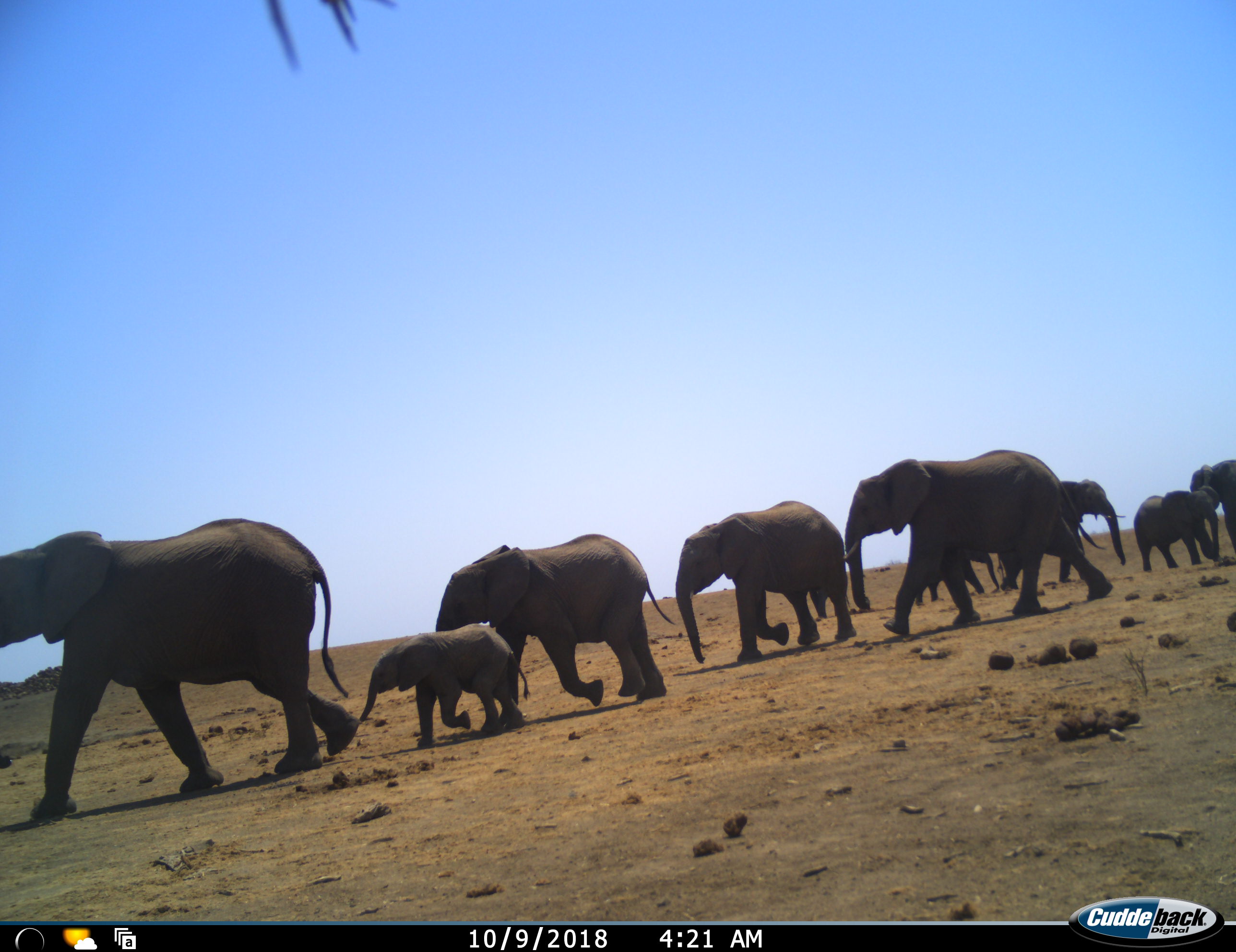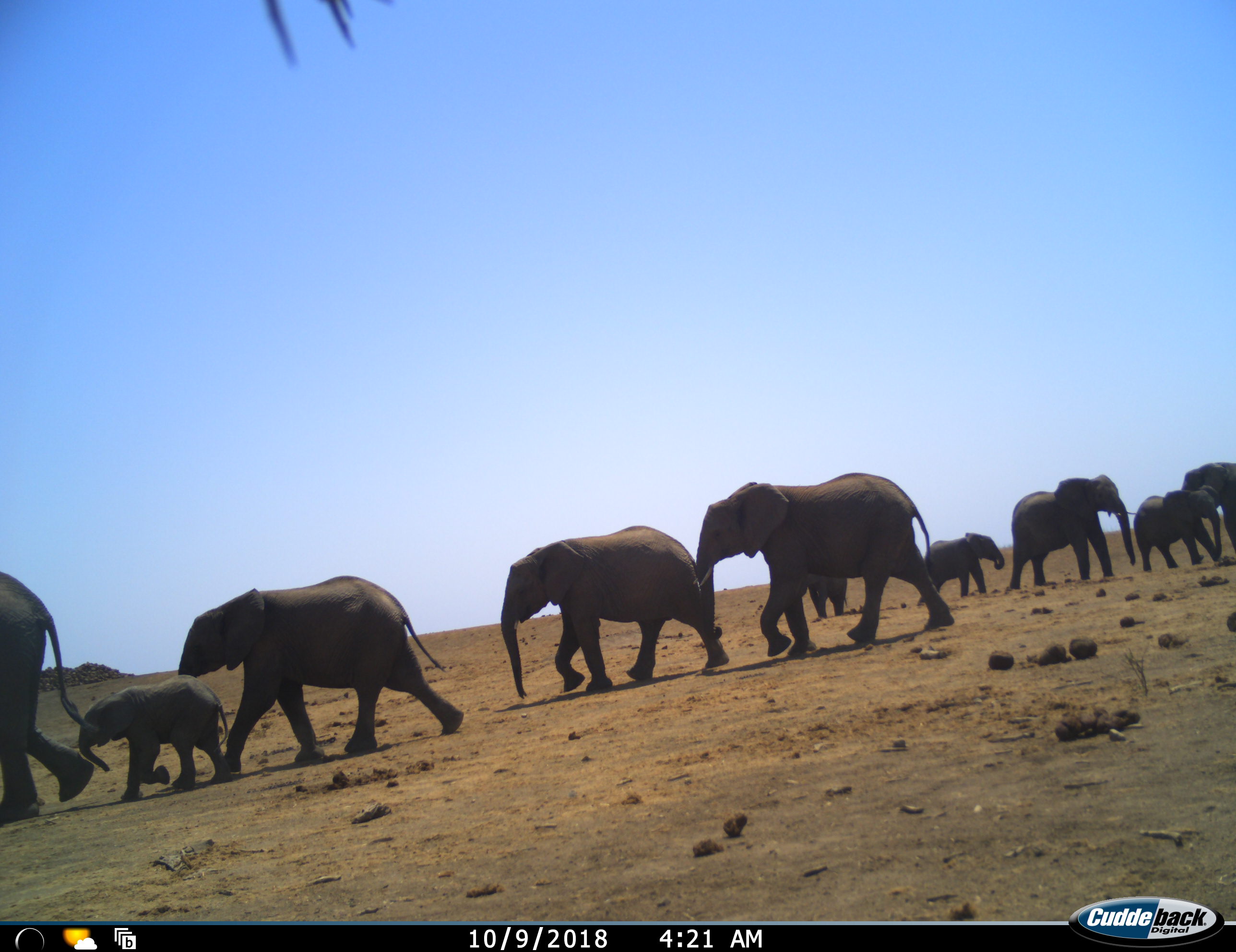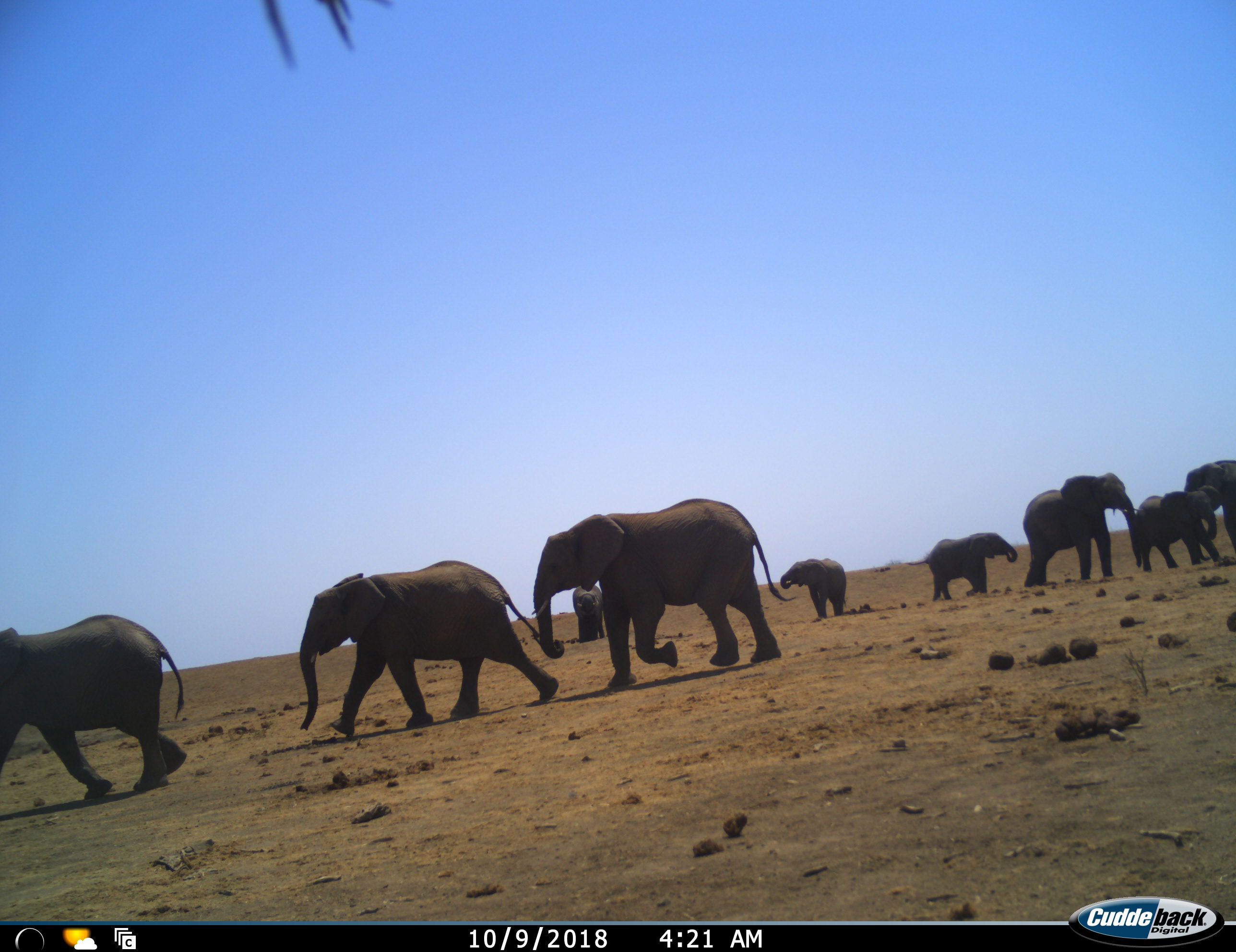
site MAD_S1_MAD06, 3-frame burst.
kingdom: Animalia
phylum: Chordata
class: Mammalia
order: Proboscidea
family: Elephantidae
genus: Loxodonta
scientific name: Loxodonta africana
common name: african bush elephant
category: elephant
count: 10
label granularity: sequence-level